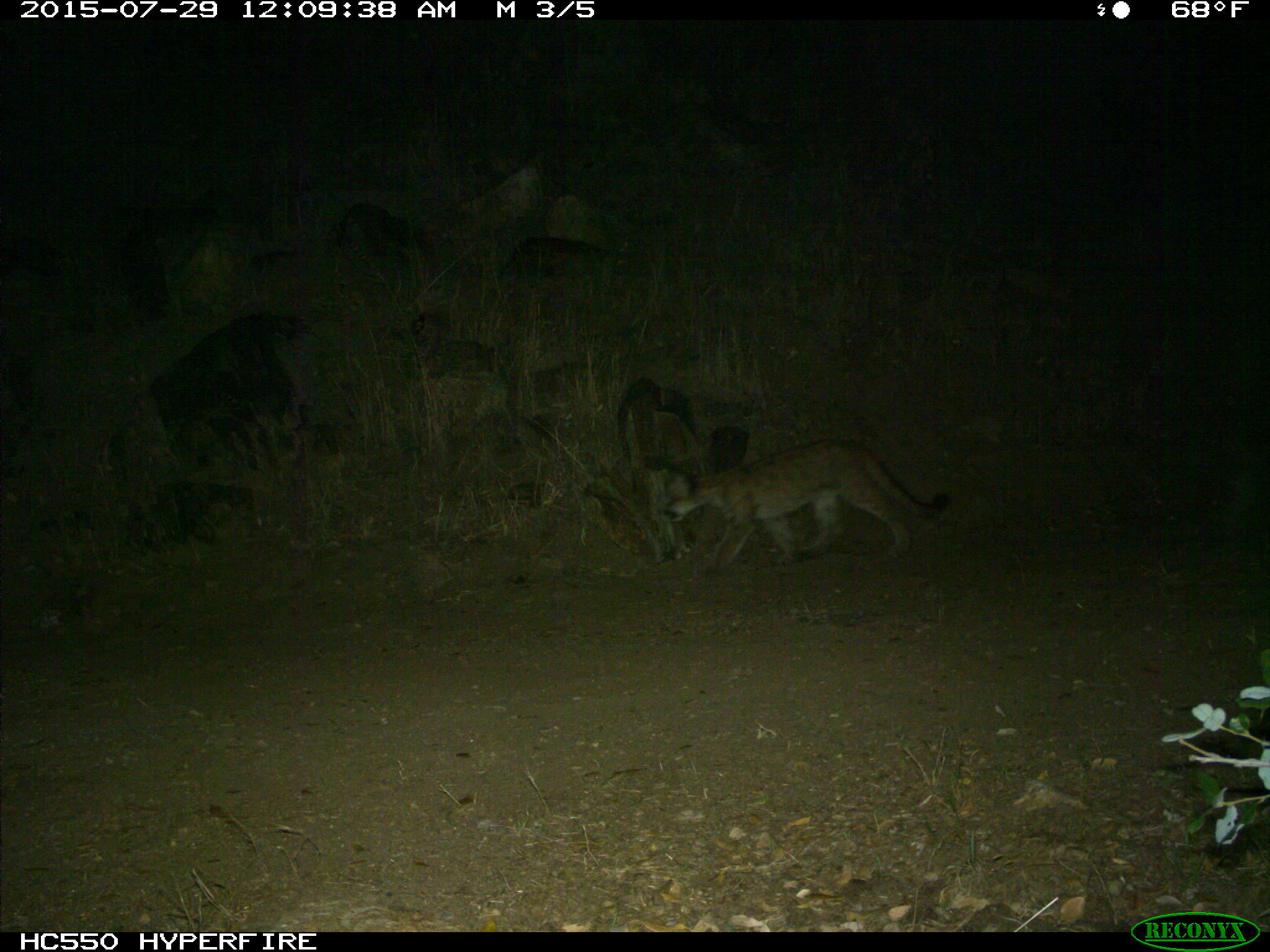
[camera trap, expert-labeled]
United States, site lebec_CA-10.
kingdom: Animalia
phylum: Chordata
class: Mammalia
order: Carnivora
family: Felidae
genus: Puma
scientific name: Puma concolor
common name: mountain lion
Puma concolor (mountain lion).